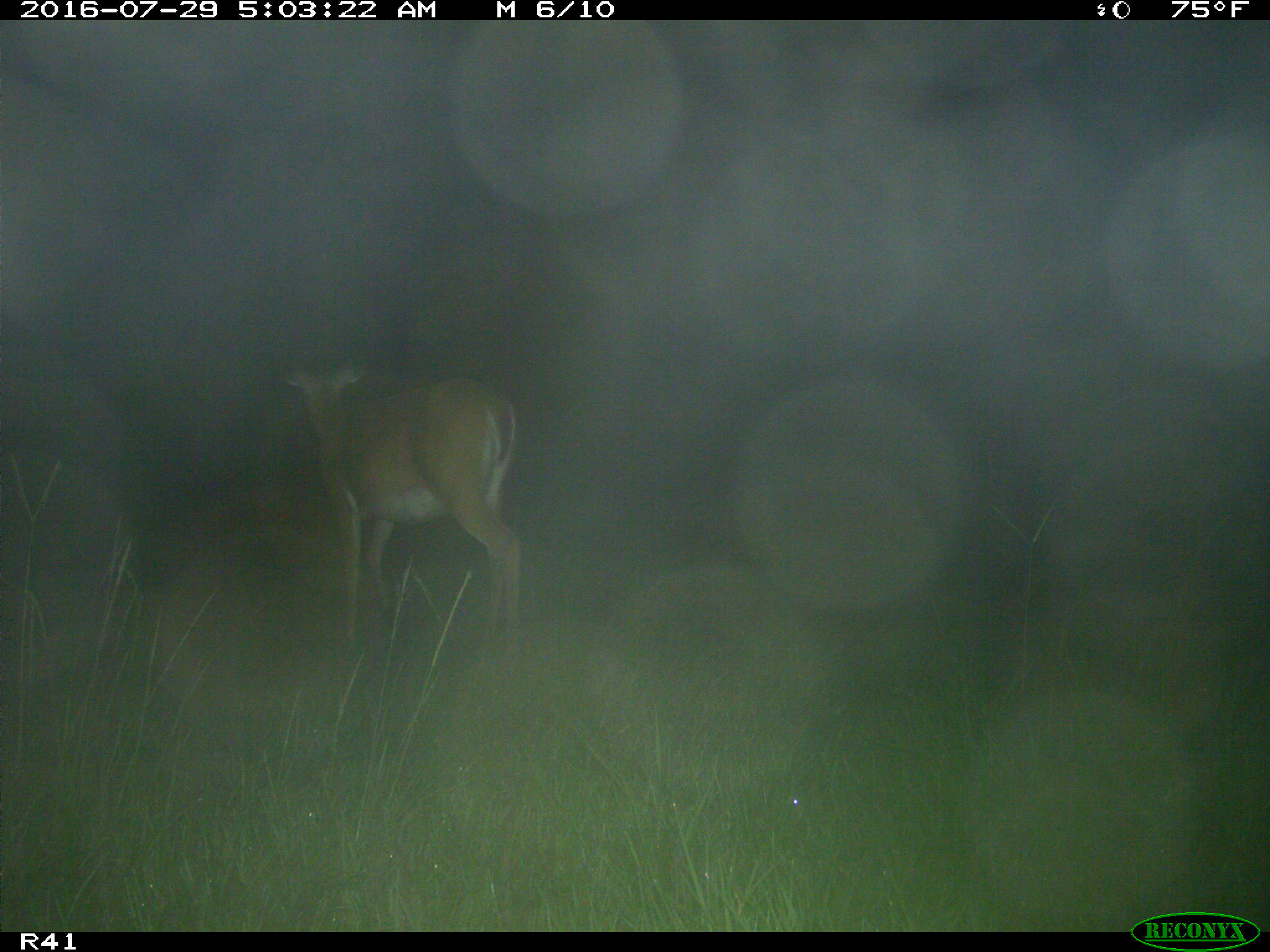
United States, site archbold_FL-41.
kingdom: Animalia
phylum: Chordata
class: Mammalia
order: Artiodactyla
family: Cervidae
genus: Odocoileus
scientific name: Odocoileus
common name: deer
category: unidentified deer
Unidentified deer (deer) (Odocoileus).